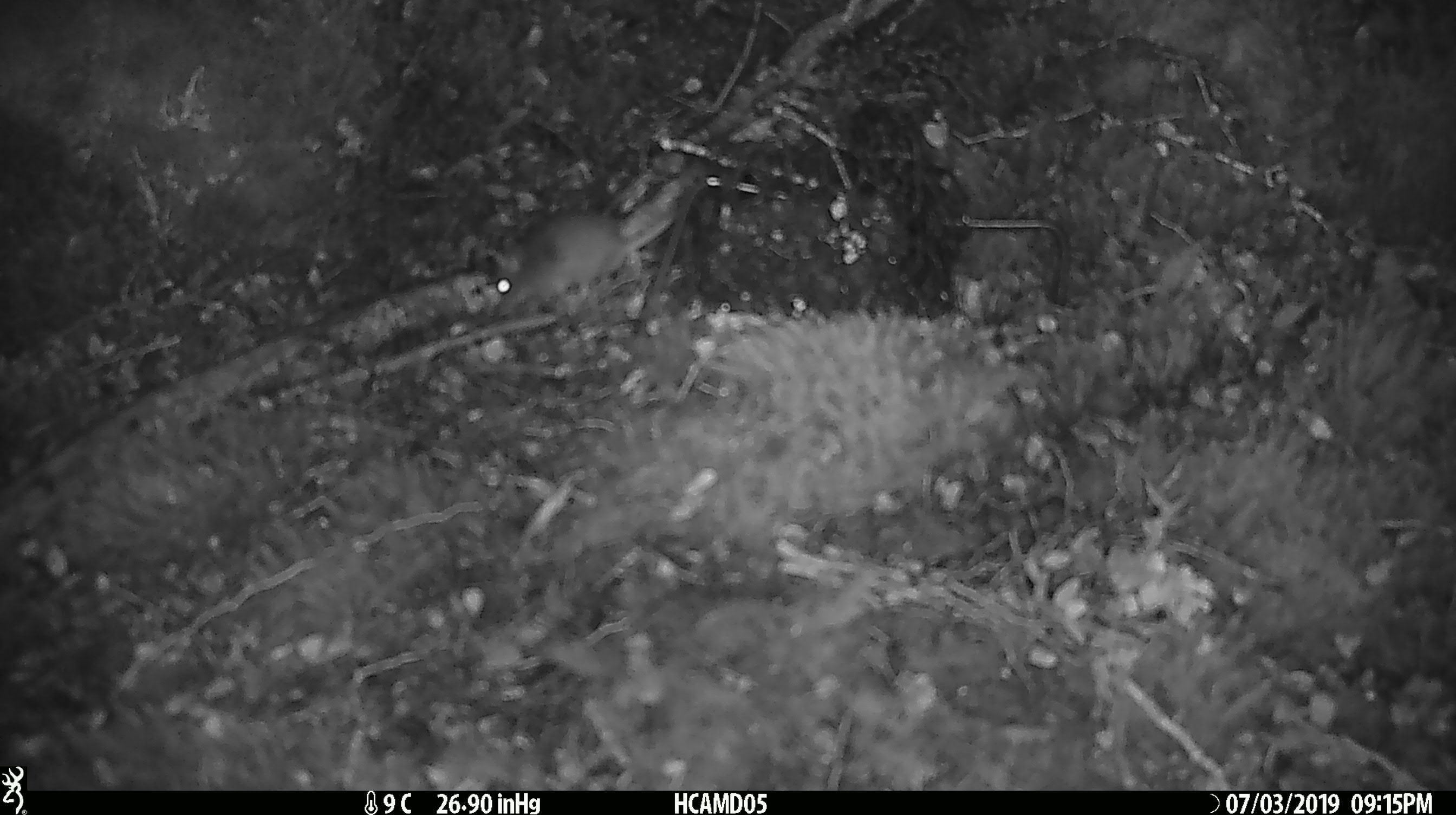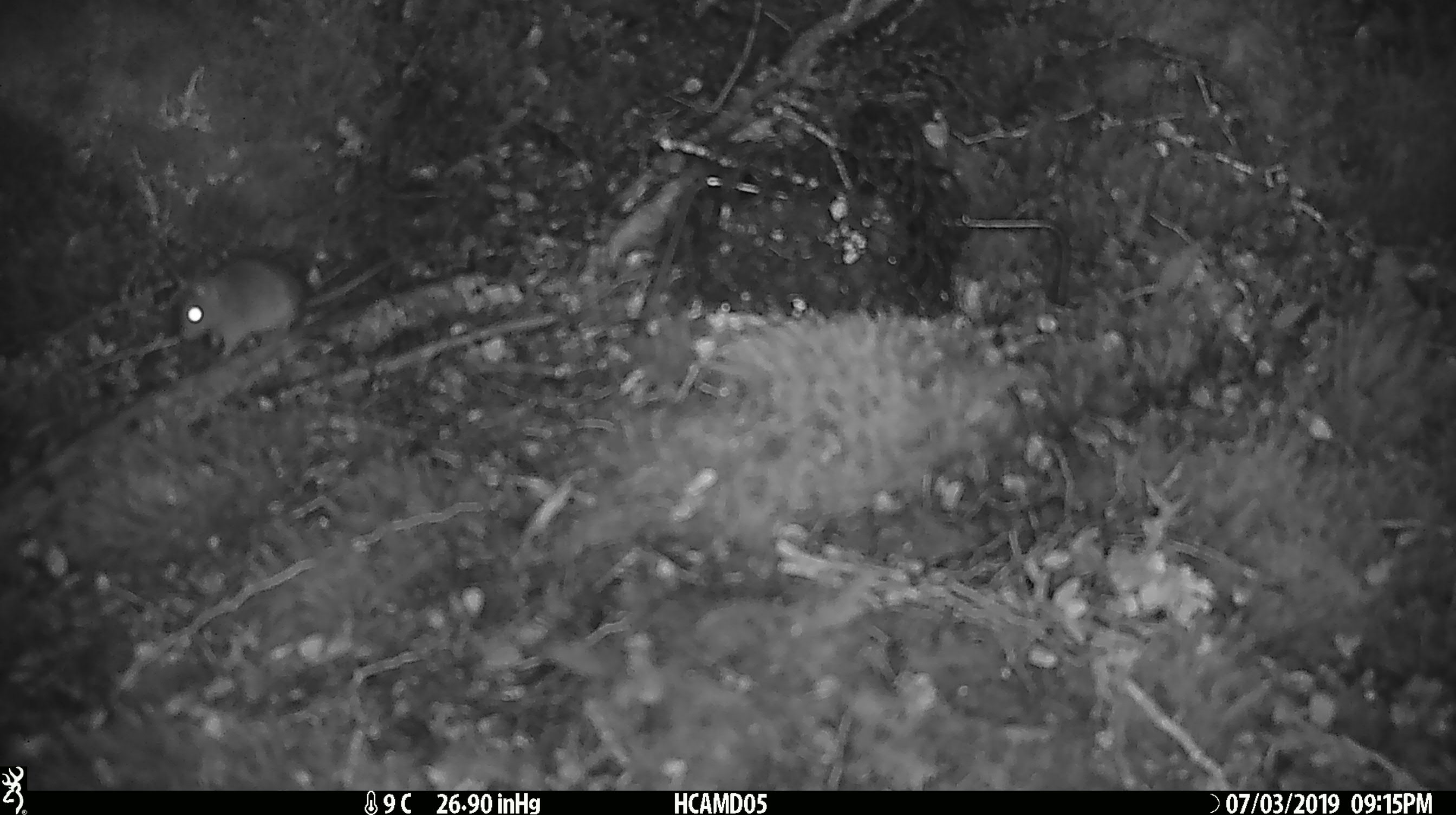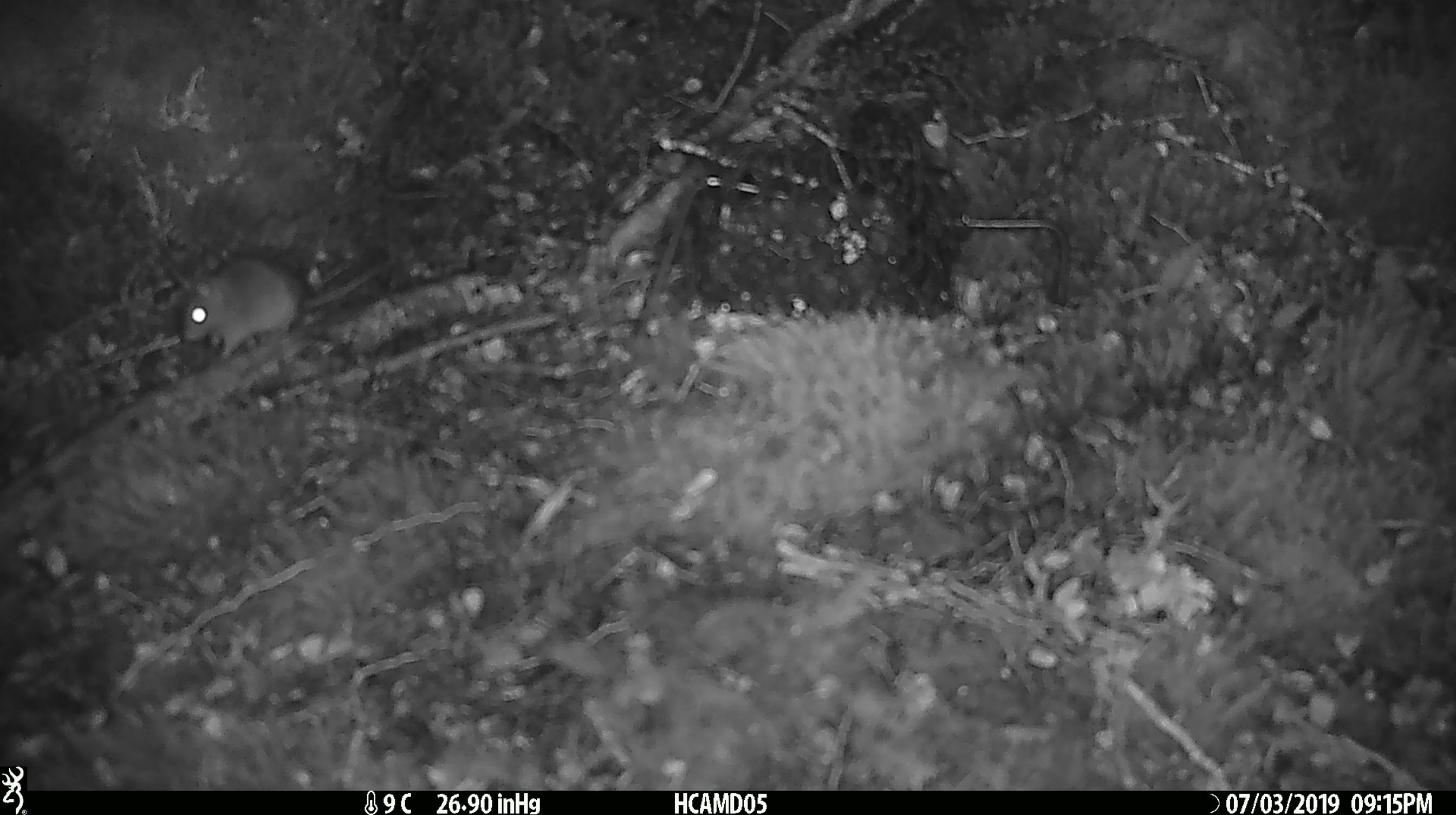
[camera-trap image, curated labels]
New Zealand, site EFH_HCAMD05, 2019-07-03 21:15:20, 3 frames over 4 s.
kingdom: Animalia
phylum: Chordata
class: Mammalia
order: Rodentia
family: Muridae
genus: Mus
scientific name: Mus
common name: mouse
Mouse (Mus).